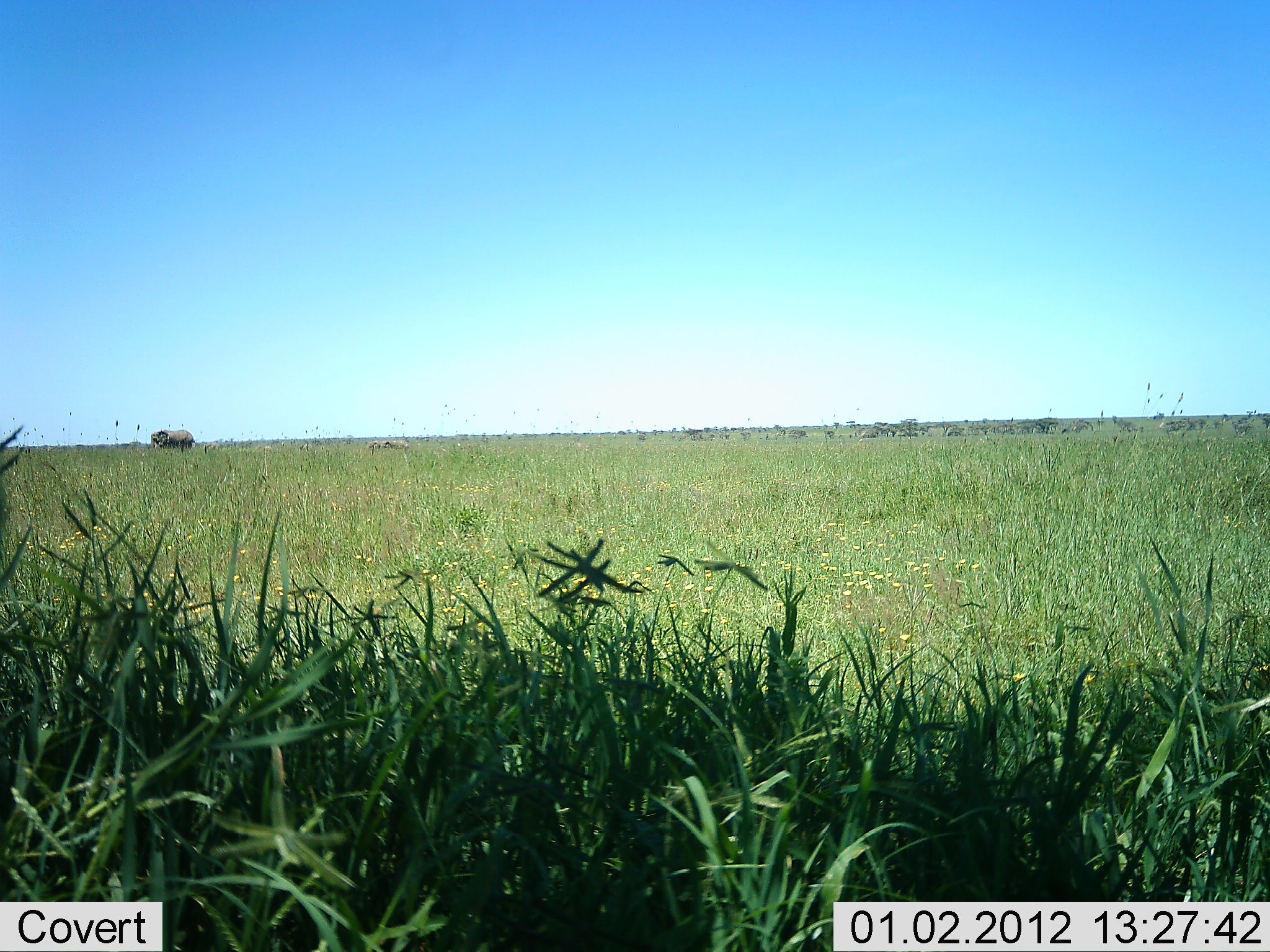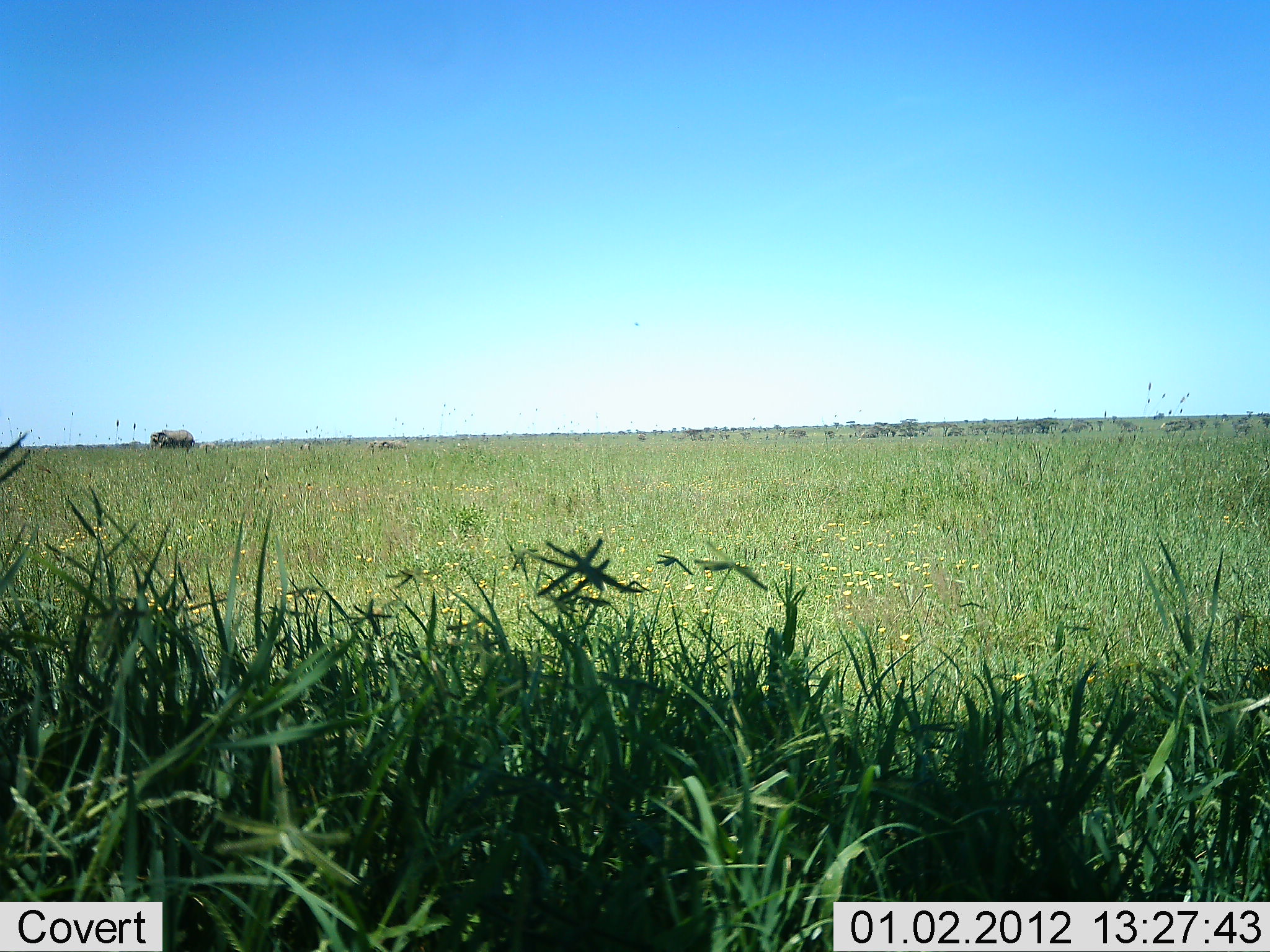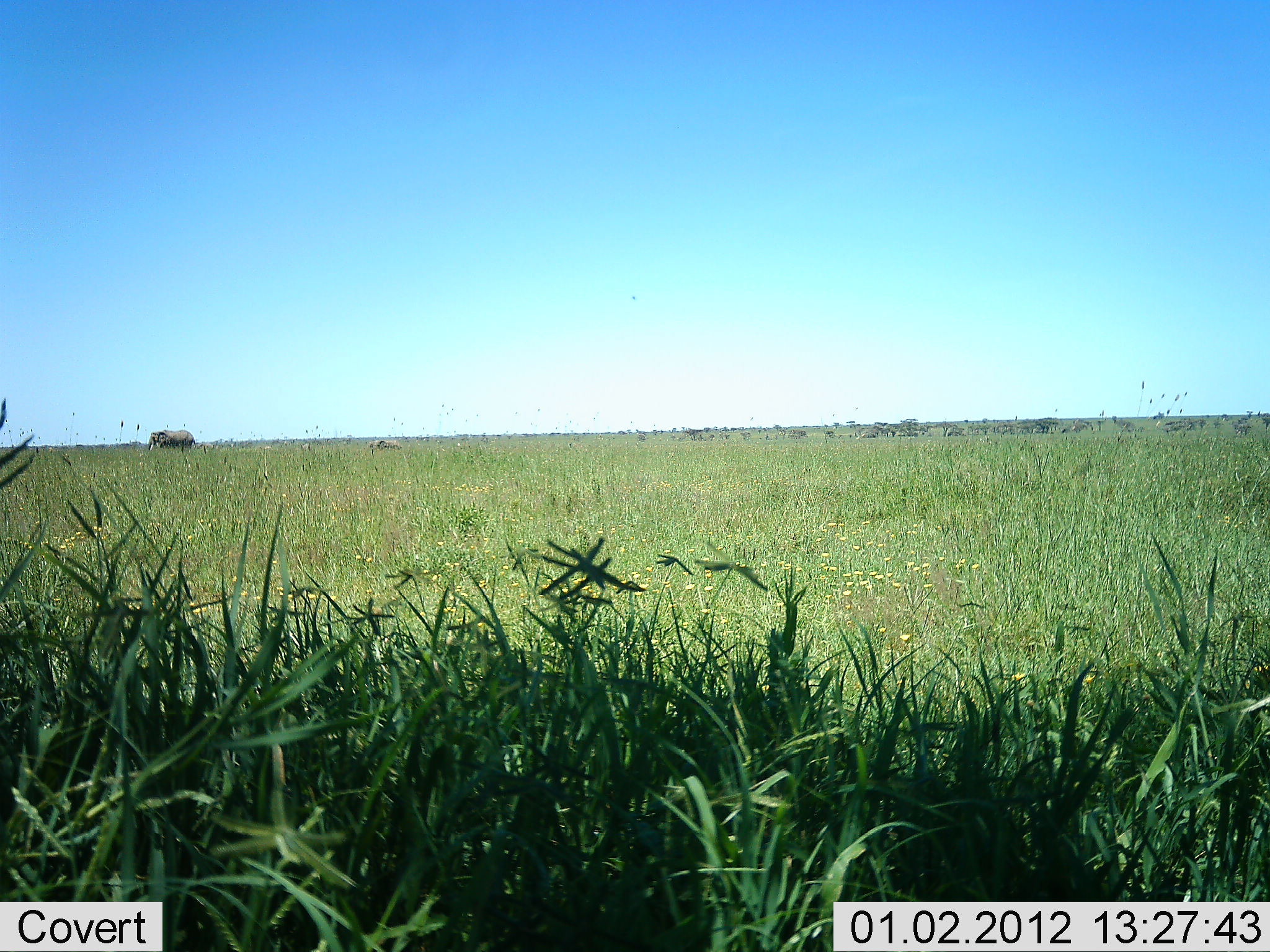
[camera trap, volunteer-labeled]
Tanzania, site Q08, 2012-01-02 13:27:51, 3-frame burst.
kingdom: Animalia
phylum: Chordata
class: Mammalia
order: Proboscidea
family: Elephantidae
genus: Loxodonta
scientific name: Loxodonta africana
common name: african bush elephant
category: elephant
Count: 2.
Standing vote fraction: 75%.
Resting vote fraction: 8%.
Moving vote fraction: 25%.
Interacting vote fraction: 0%.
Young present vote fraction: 17%.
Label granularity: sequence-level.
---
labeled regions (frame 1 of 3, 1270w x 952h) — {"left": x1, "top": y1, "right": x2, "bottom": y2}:
animal: {"left": 150, "top": 427, "right": 196, "bottom": 454}; {"left": 379, "top": 439, "right": 410, "bottom": 453}; {"left": 366, "top": 439, "right": 383, "bottom": 450}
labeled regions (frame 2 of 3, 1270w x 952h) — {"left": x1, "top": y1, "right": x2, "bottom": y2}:
animal: {"left": 148, "top": 427, "right": 196, "bottom": 454}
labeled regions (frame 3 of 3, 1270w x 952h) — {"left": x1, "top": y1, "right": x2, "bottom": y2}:
animal: {"left": 145, "top": 429, "right": 197, "bottom": 453}; {"left": 366, "top": 439, "right": 402, "bottom": 452}